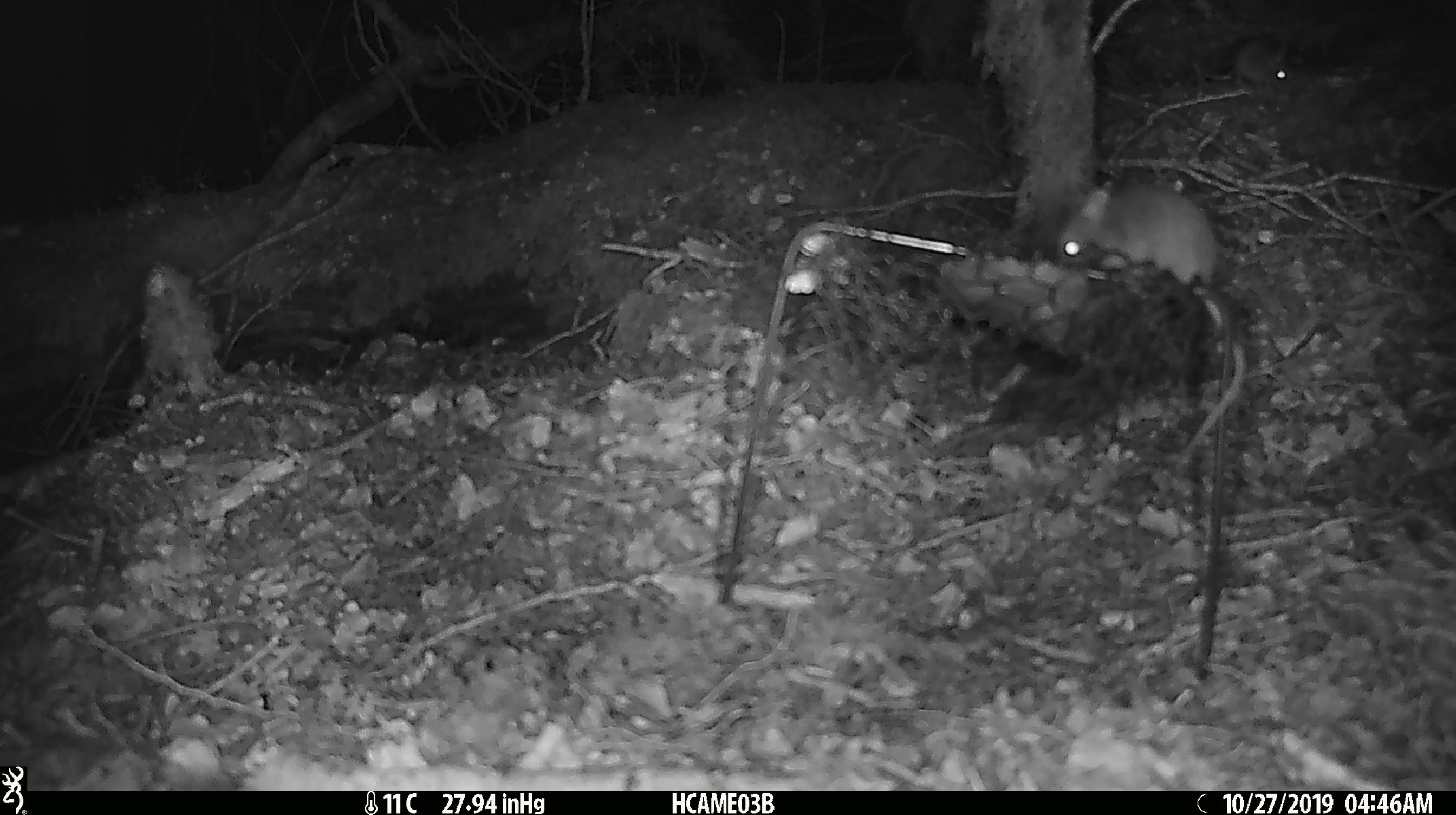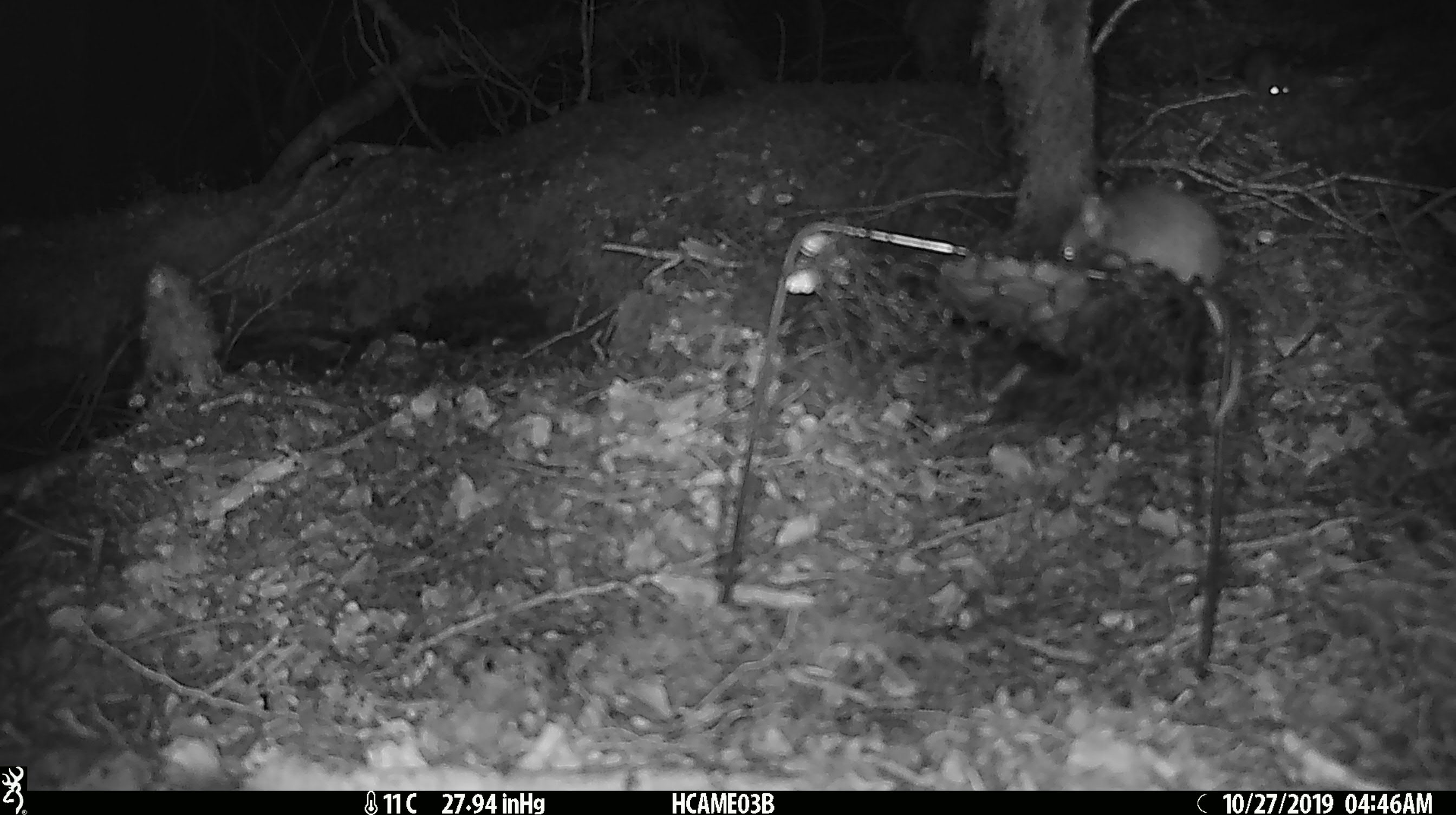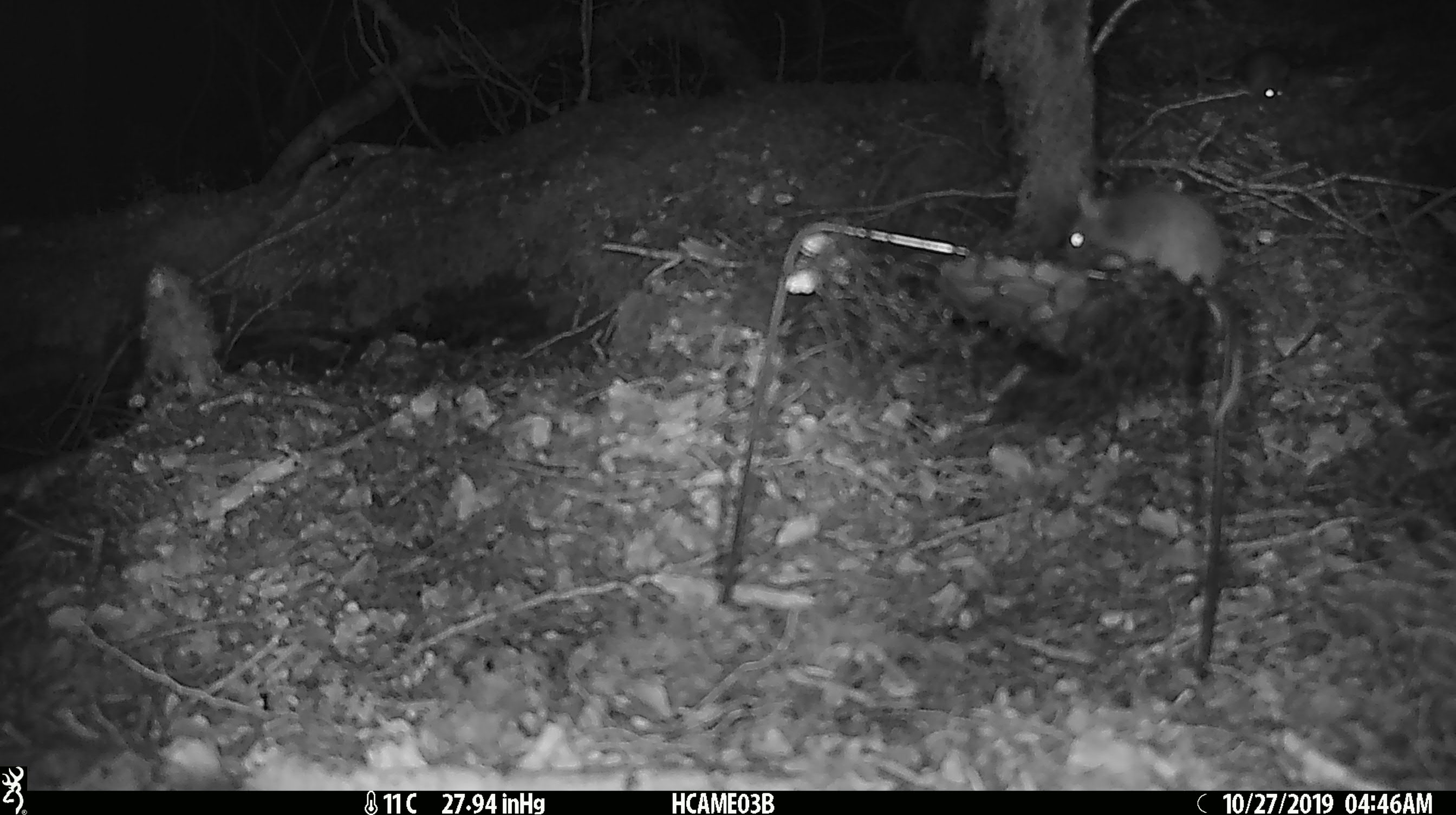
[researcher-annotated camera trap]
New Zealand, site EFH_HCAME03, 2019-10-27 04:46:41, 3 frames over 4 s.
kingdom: Animalia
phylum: Chordata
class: Mammalia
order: Rodentia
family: Muridae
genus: Mus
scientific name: Mus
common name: mouse